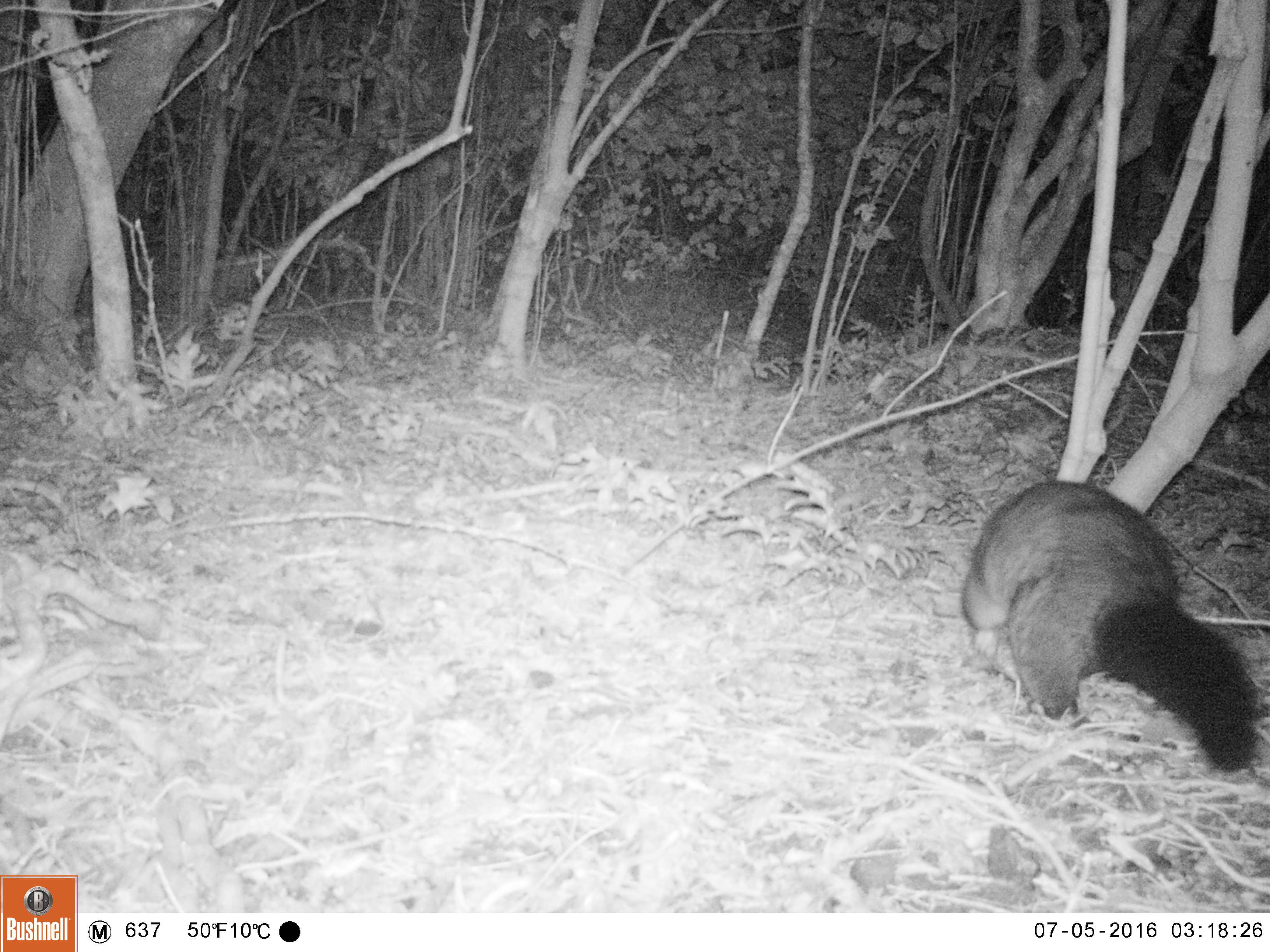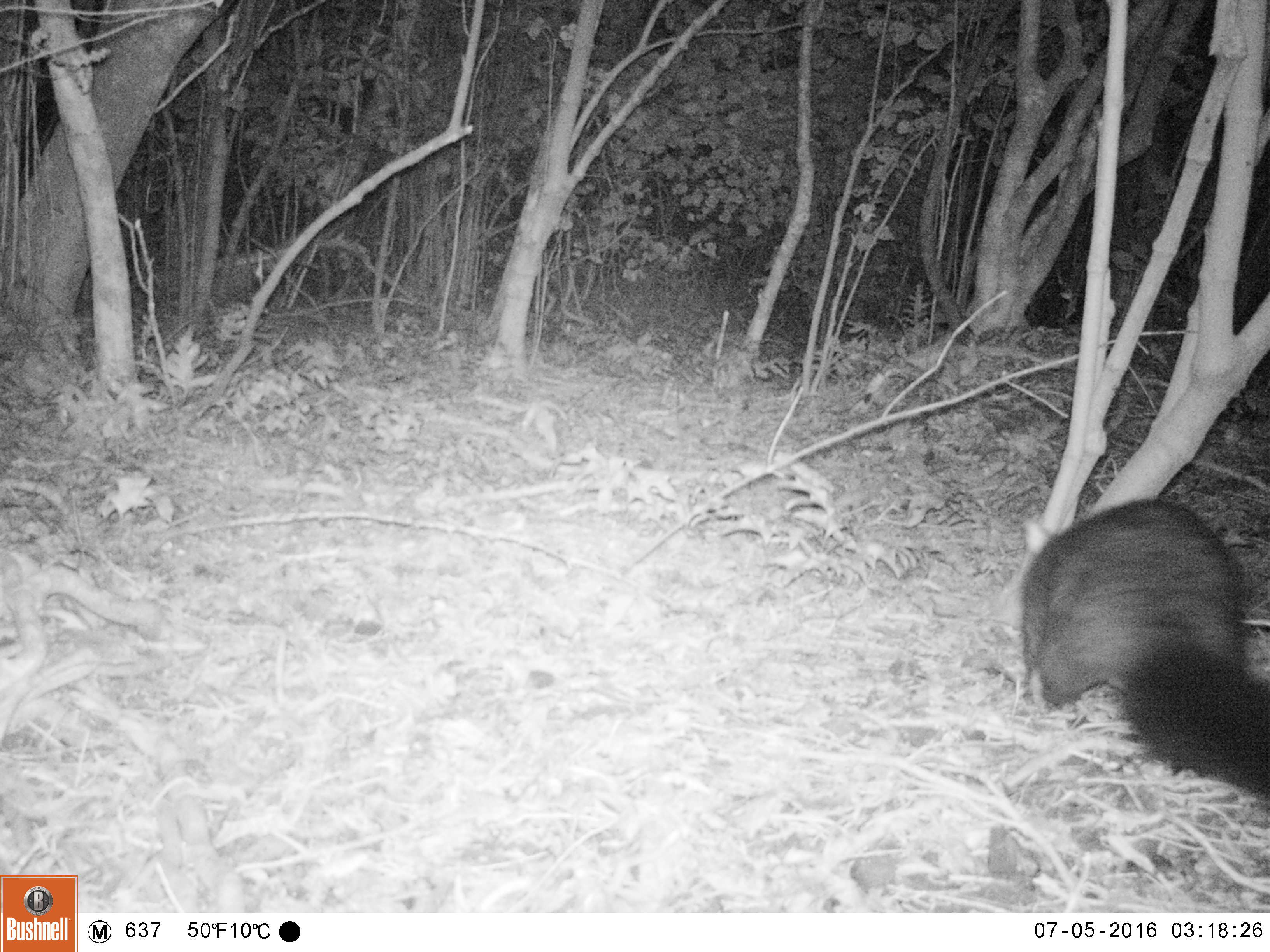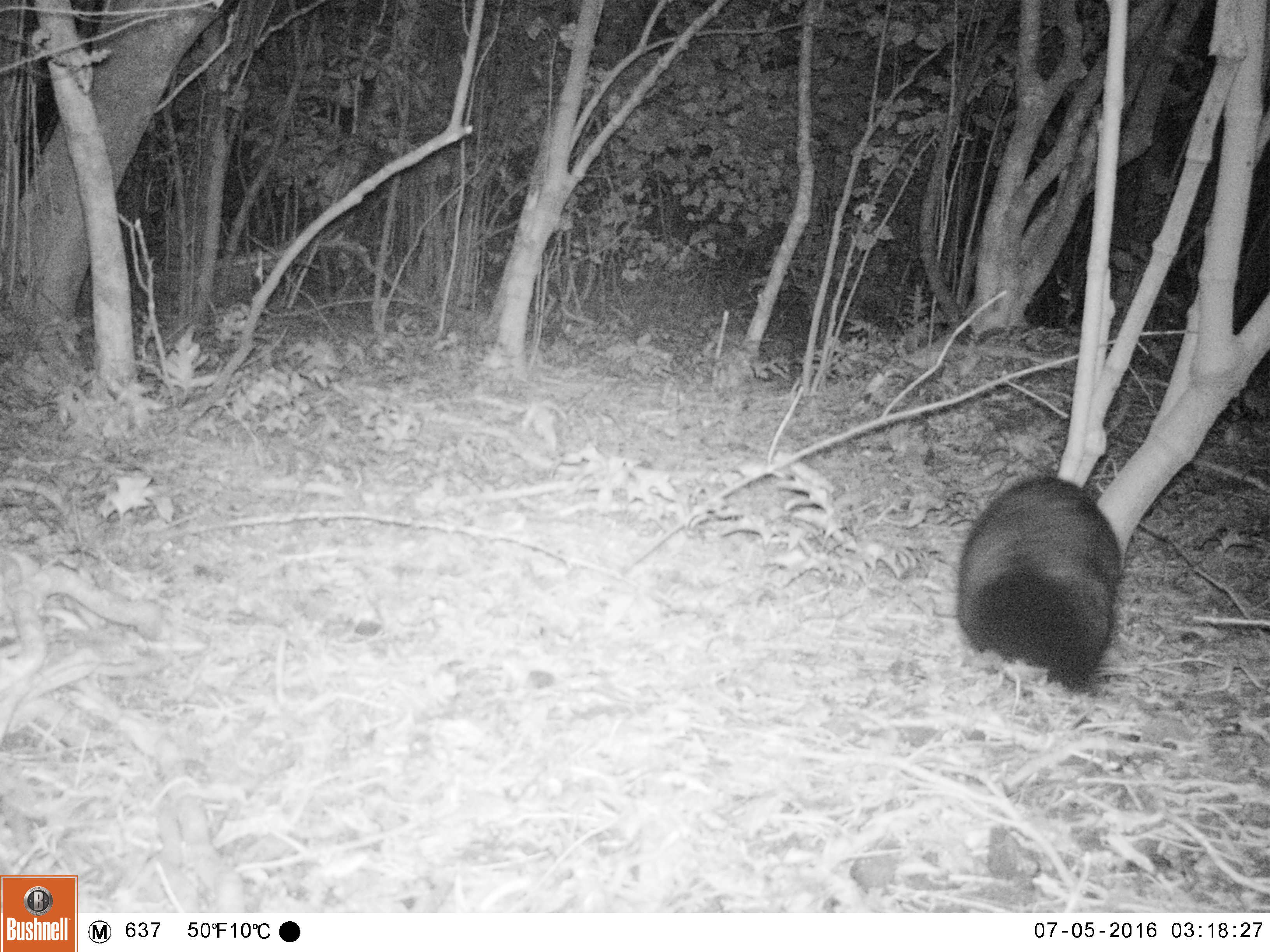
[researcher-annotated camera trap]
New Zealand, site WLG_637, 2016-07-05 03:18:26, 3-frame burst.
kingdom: Animalia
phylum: Chordata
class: Mammalia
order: Diprotodontia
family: Phalangeridae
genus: Trichosurus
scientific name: Trichosurus vulpecula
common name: common brushtail possum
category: possum